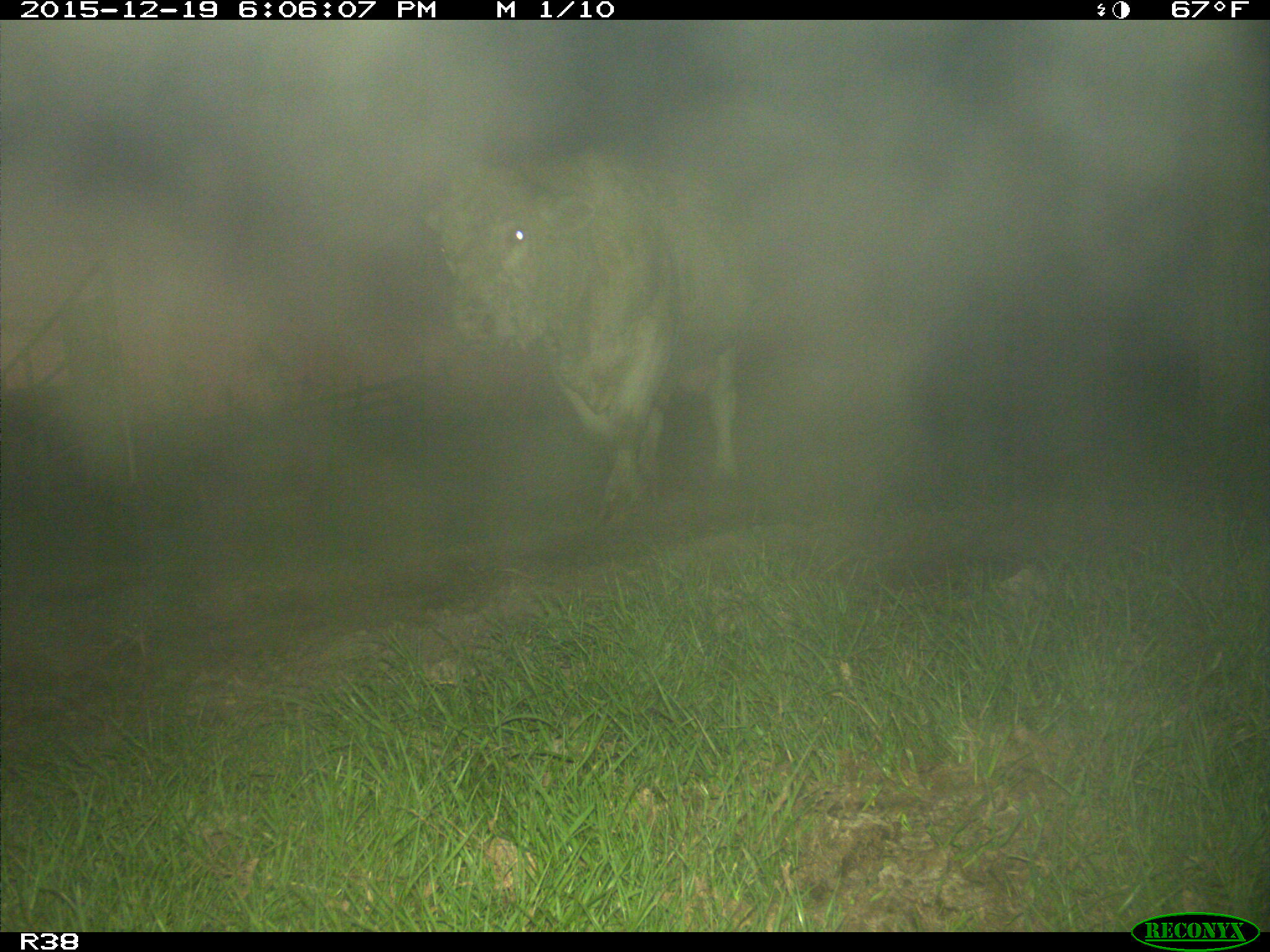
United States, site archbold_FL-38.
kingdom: Animalia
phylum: Chordata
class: Mammalia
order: Artiodactyla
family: Bovidae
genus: Bos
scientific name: Bos taurus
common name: domestic cow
Bos taurus (domestic cow).